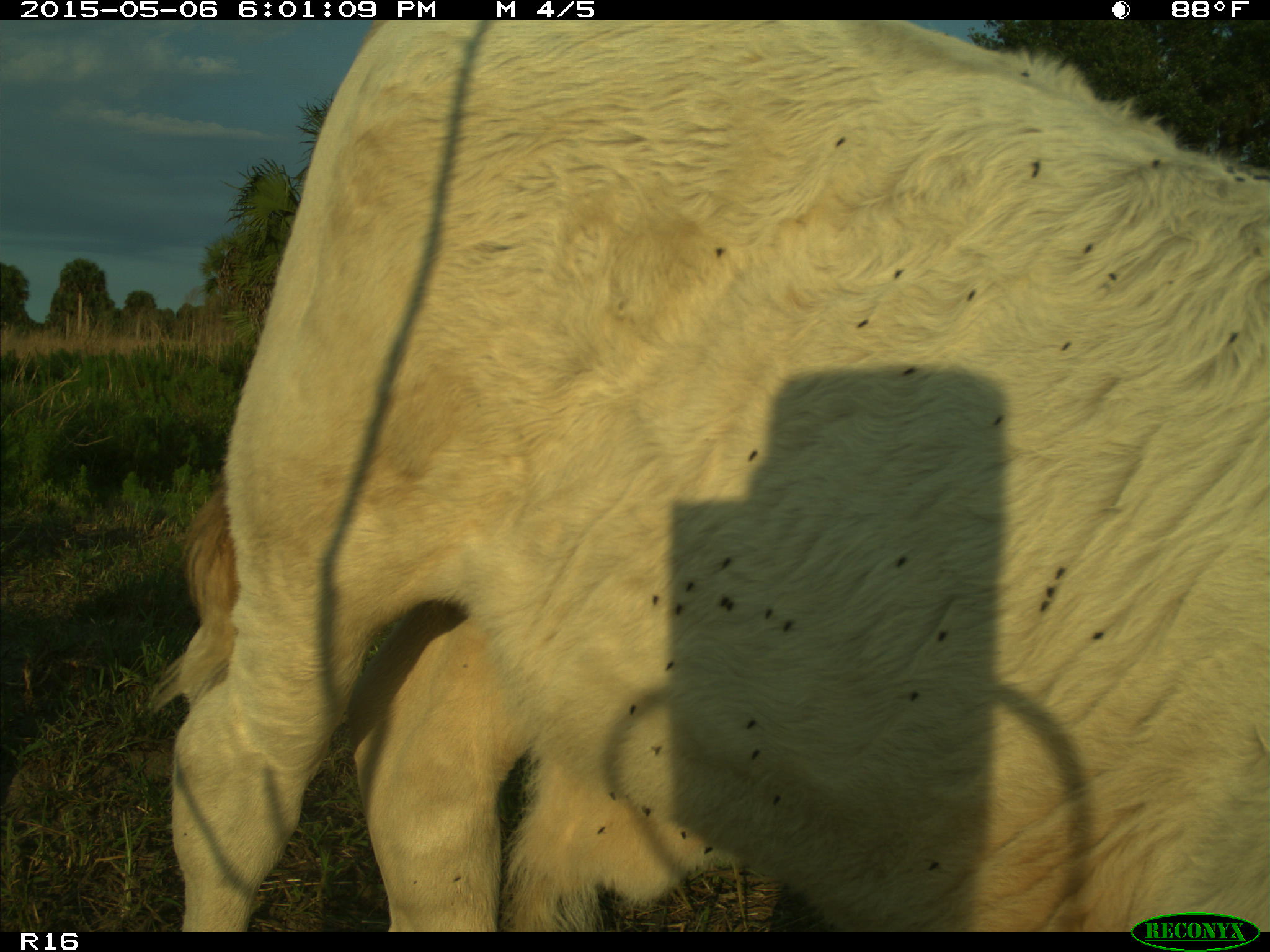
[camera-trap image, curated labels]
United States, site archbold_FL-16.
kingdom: Animalia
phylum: Chordata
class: Mammalia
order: Artiodactyla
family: Bovidae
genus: Bos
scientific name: Bos taurus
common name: domestic cow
Bos taurus (domestic cow).